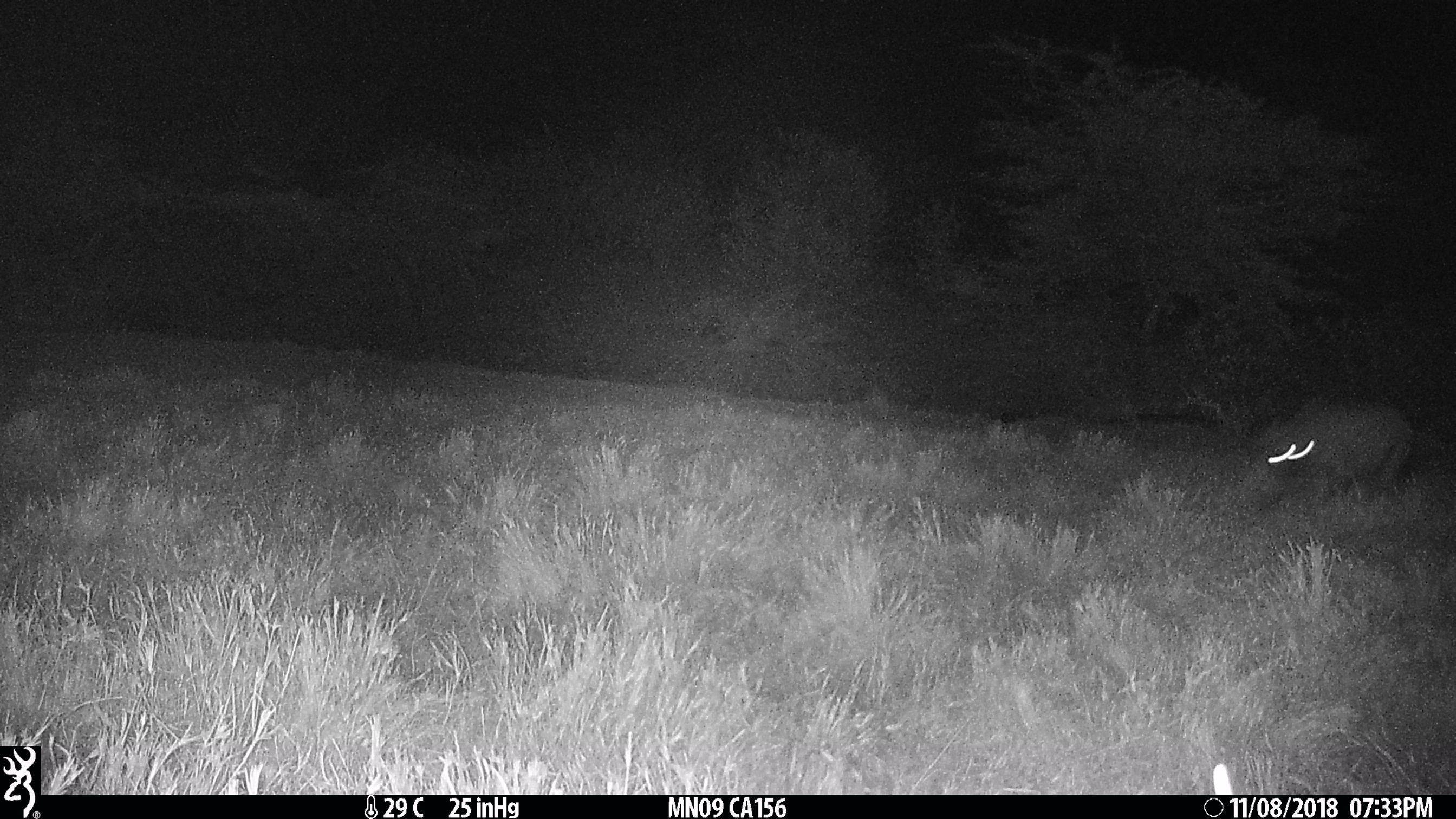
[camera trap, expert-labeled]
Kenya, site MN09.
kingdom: Animalia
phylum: Chordata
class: Mammalia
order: Carnivora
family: Hyaenidae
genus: Crocuta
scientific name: Crocuta crocuta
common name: spotted hyena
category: hyena spotted